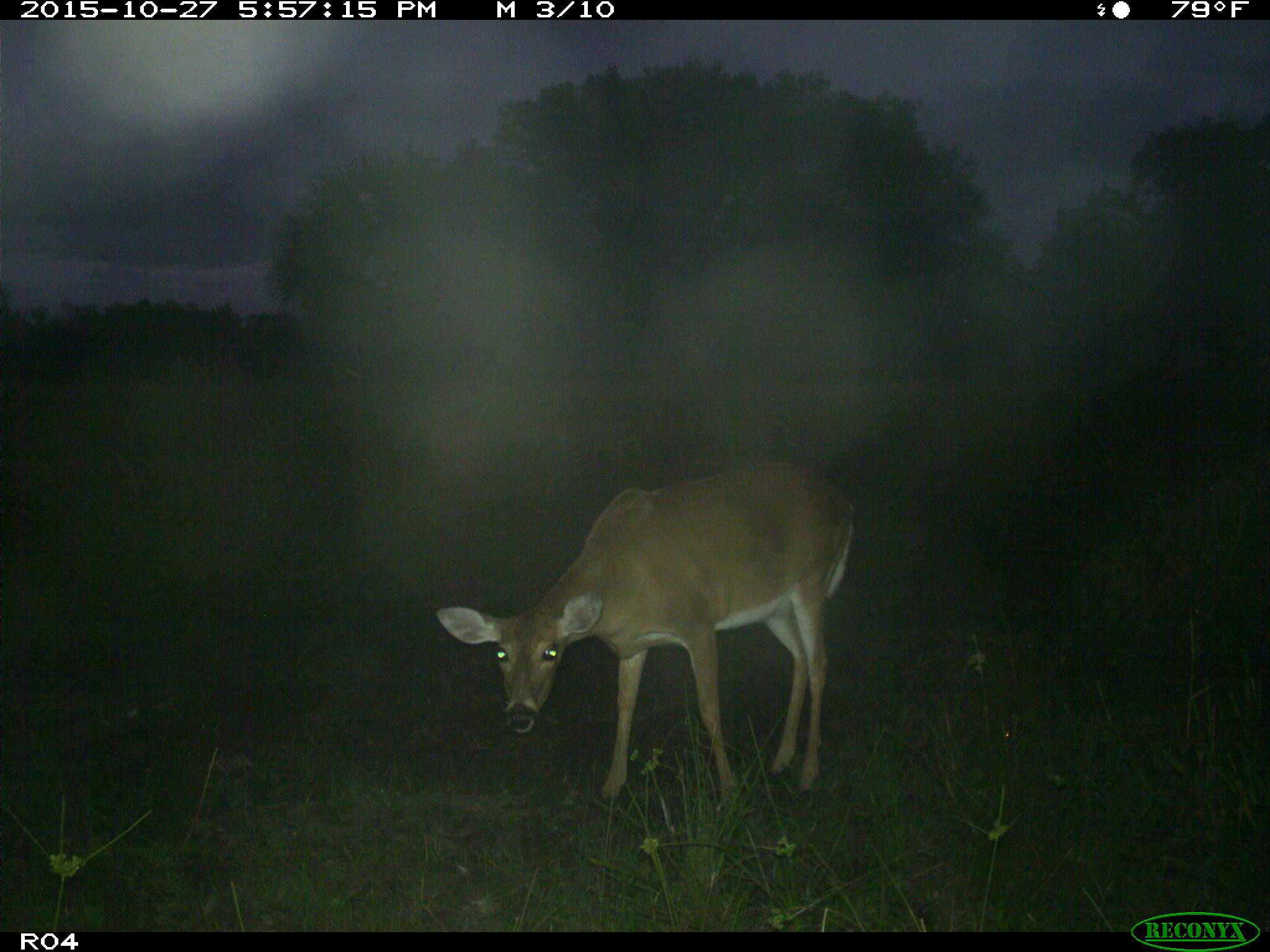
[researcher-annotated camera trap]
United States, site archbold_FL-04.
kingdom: Animalia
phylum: Chordata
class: Mammalia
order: Artiodactyla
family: Cervidae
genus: Odocoileus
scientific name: Odocoileus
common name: deer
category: unidentified deer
Unidentified deer (deer) (Odocoileus).